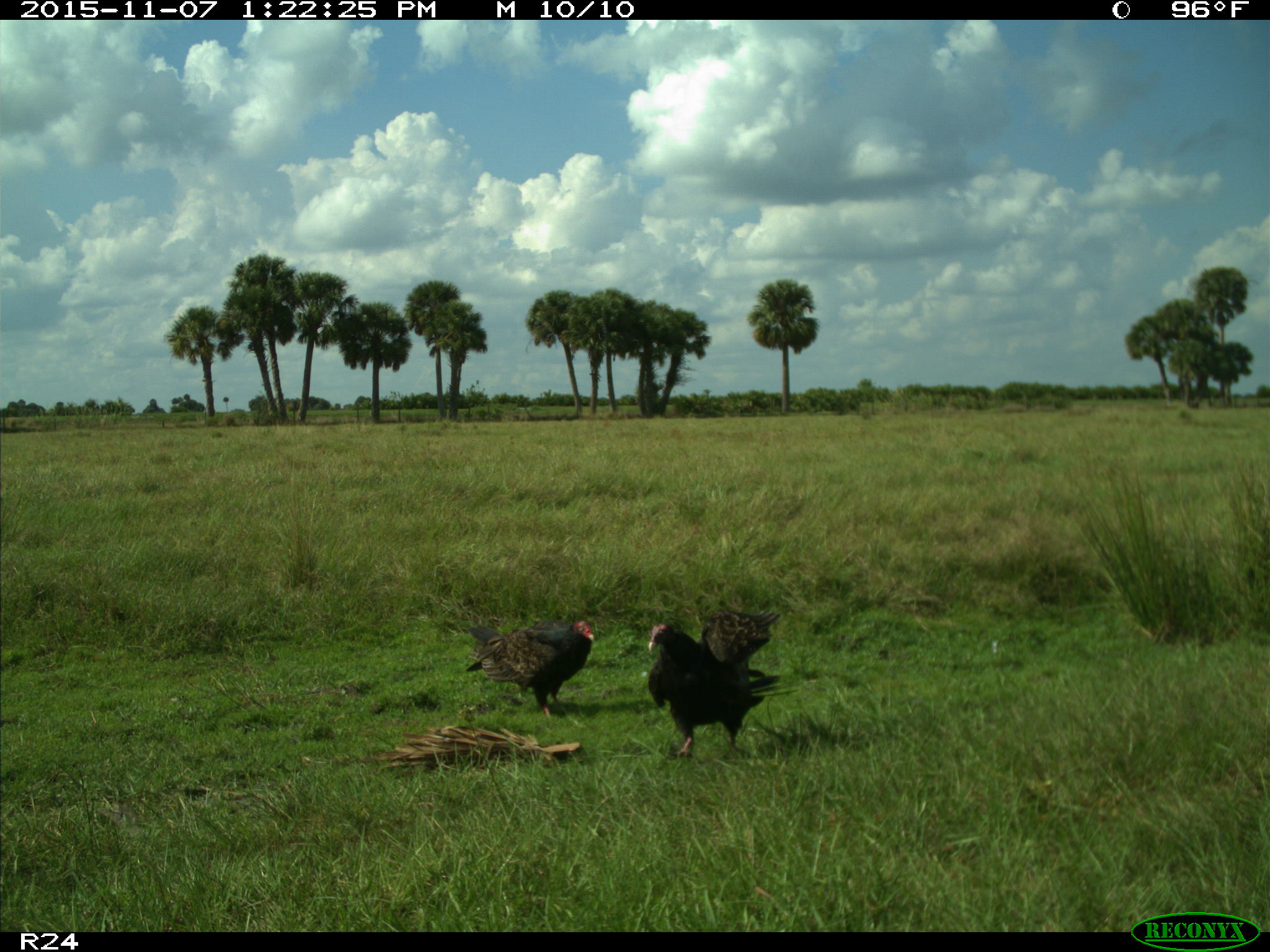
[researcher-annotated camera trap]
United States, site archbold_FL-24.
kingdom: Animalia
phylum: Chordata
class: Aves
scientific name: Aves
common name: birds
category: unidentified bird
Unidentified bird (birds) (Aves).